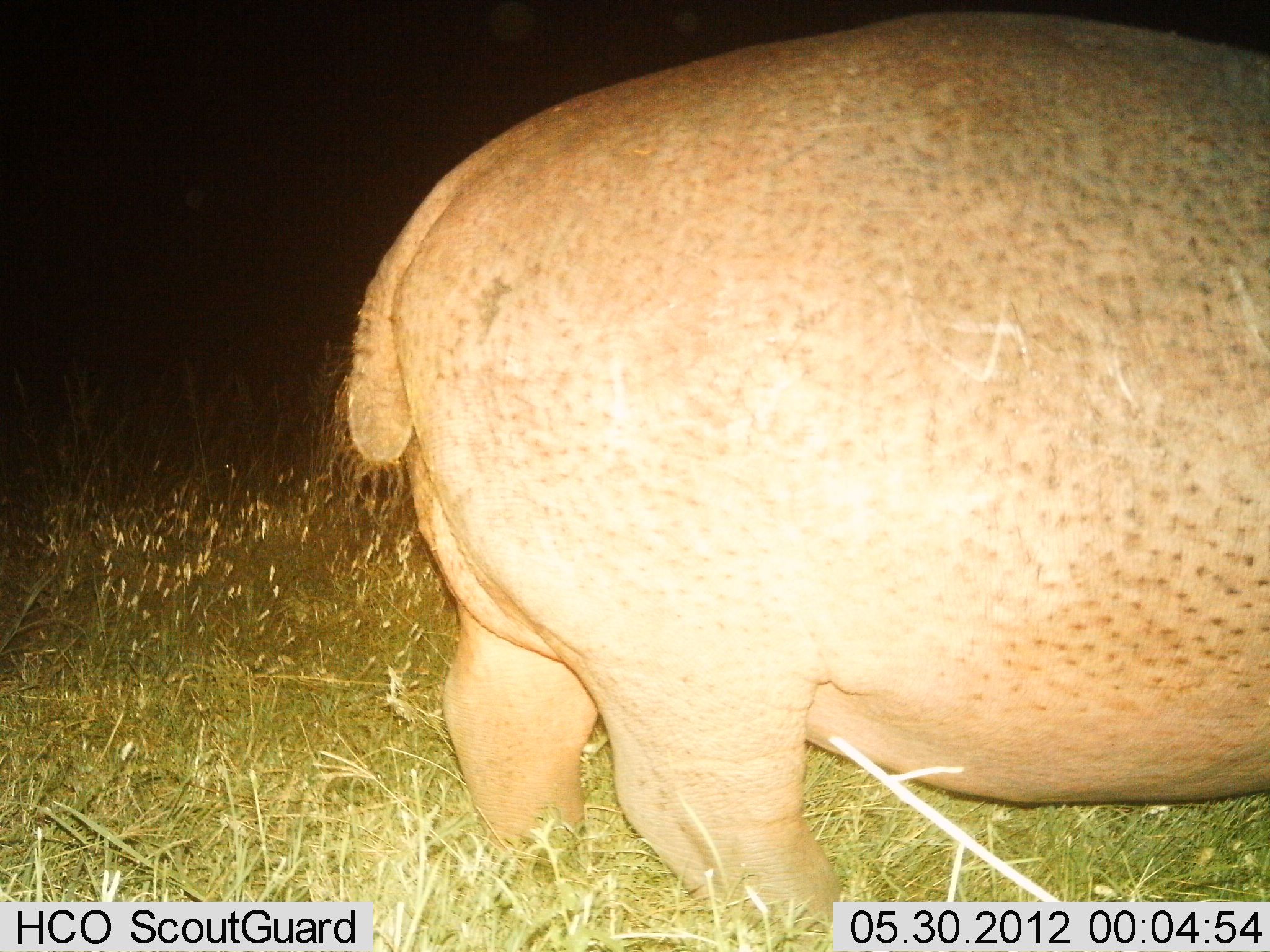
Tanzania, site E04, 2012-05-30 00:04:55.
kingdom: Animalia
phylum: Chordata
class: Mammalia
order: Artiodactyla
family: Hippopotamidae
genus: Hippopotamus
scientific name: Hippopotamus amphibius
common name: hippopotamus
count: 1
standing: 70%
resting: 0%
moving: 30%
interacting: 0%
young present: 0%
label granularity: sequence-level